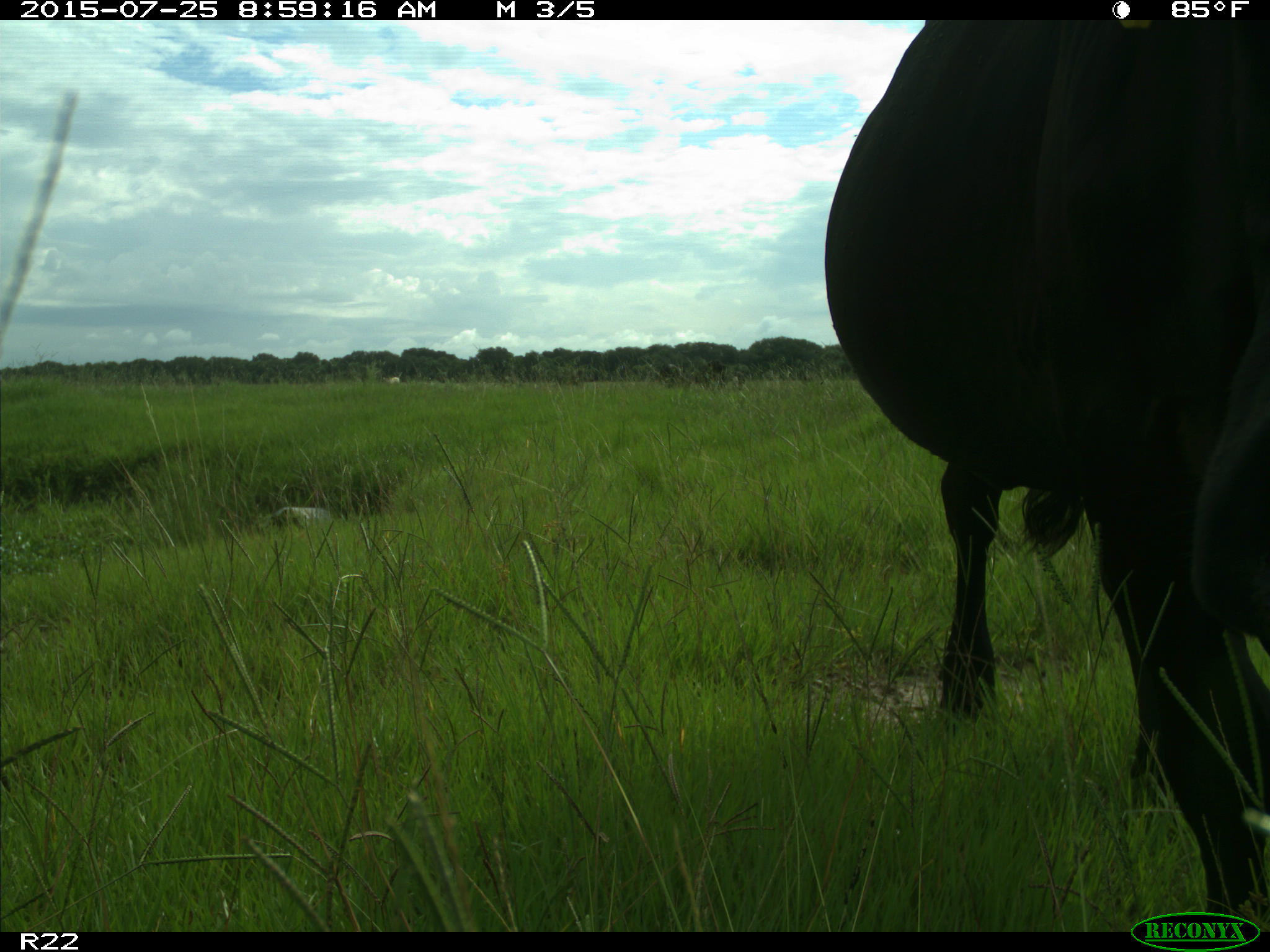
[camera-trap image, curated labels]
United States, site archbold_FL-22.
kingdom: Animalia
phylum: Chordata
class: Mammalia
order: Artiodactyla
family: Bovidae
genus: Bos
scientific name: Bos taurus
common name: domestic cow